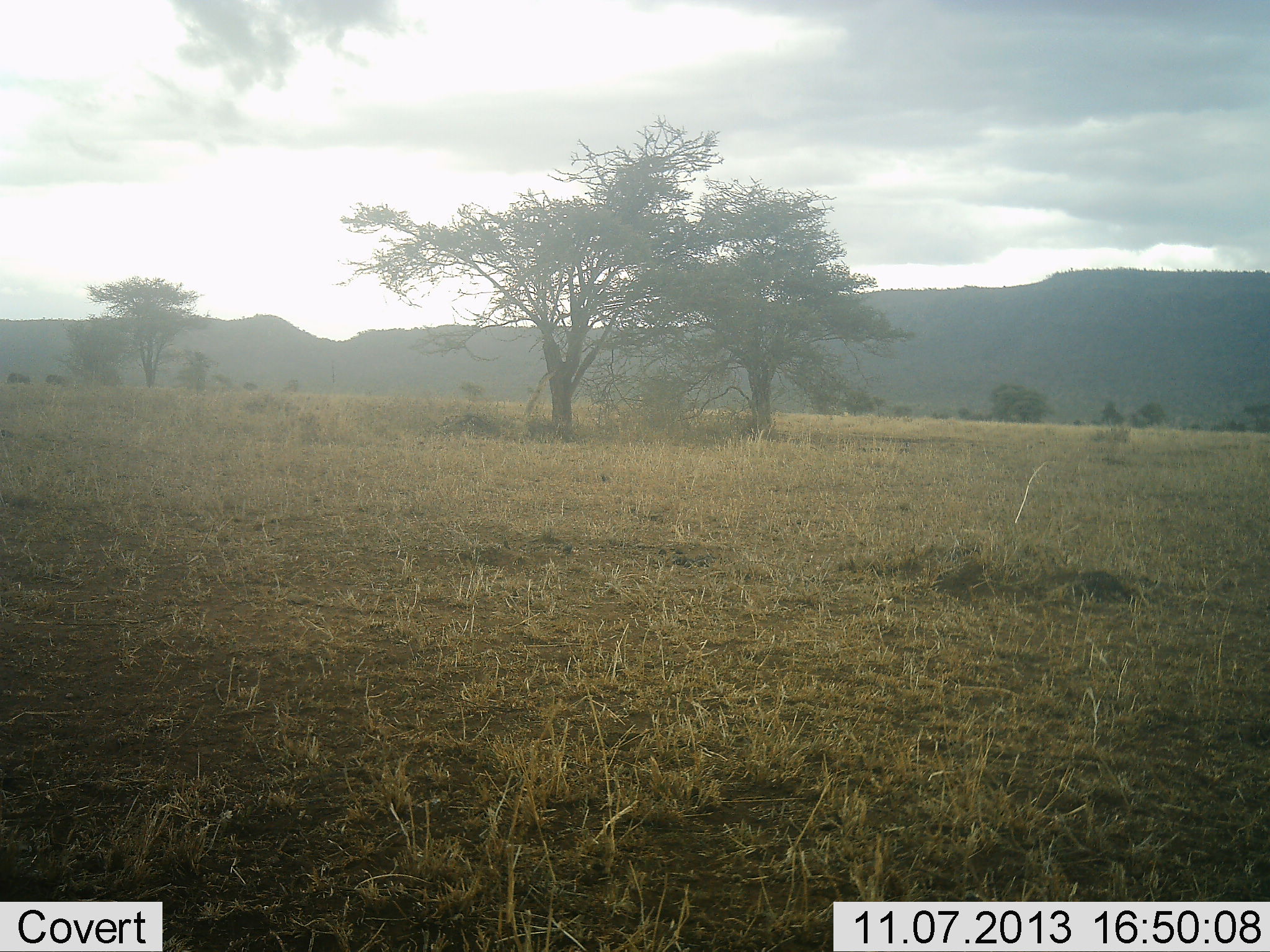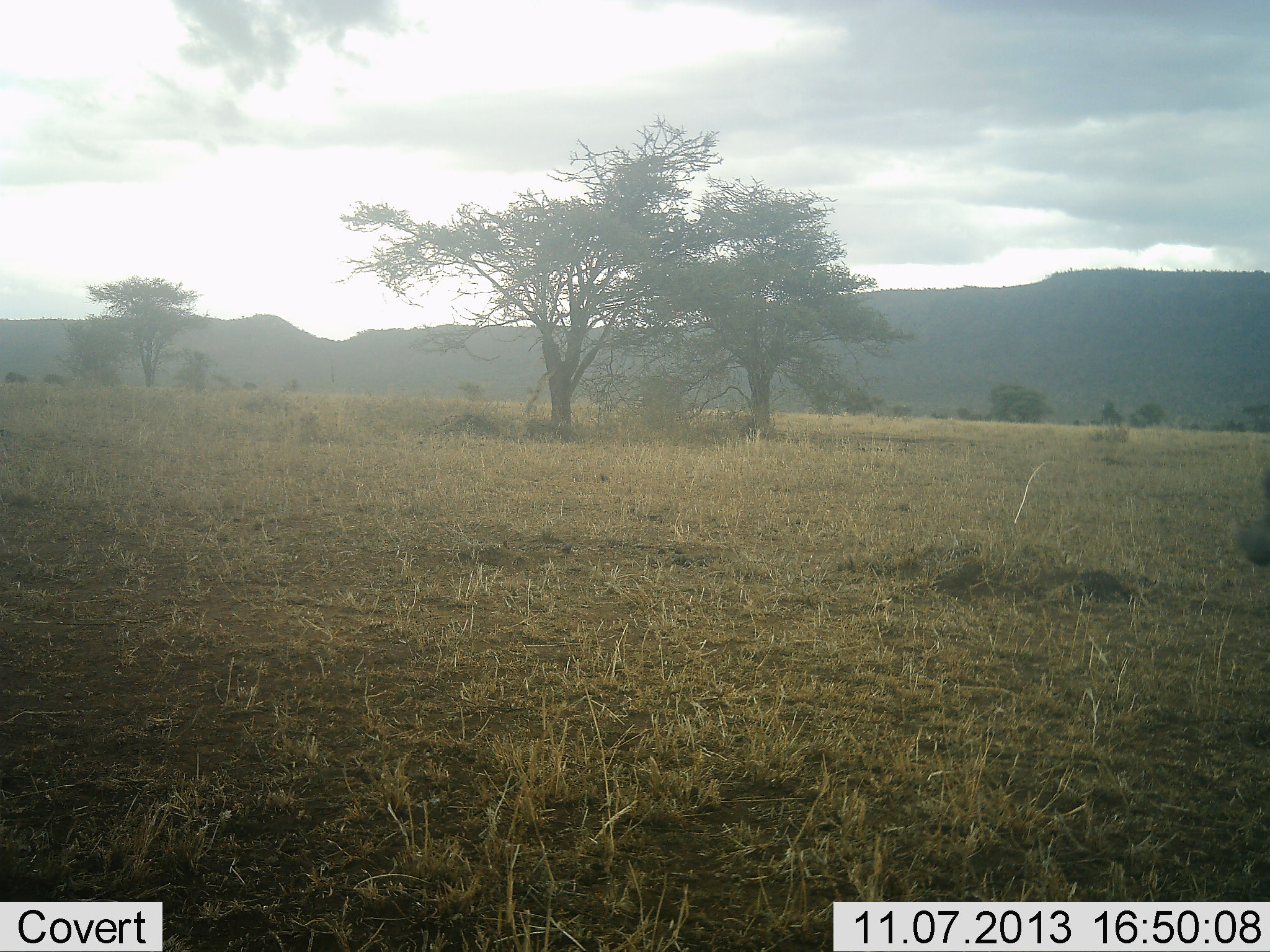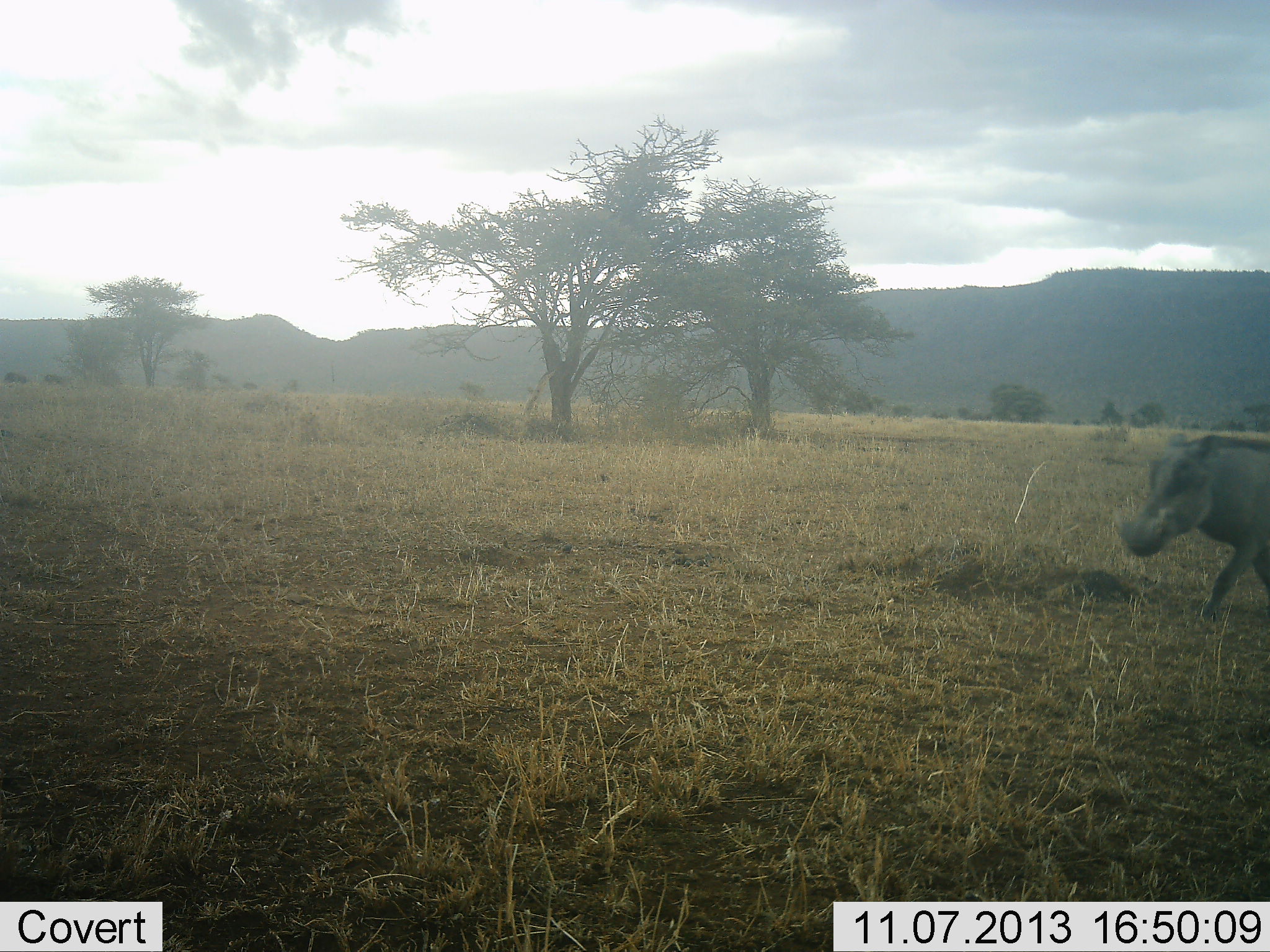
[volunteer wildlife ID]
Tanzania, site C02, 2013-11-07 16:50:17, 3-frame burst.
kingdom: Animalia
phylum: Chordata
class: Mammalia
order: Artiodactyla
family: Suidae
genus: Phacochoerus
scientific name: Phacochoerus africanus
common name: warthog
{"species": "warthog (Phacochoerus africanus)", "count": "1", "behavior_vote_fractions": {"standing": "0%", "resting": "0%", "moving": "100%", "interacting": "0%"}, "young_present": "0%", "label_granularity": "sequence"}